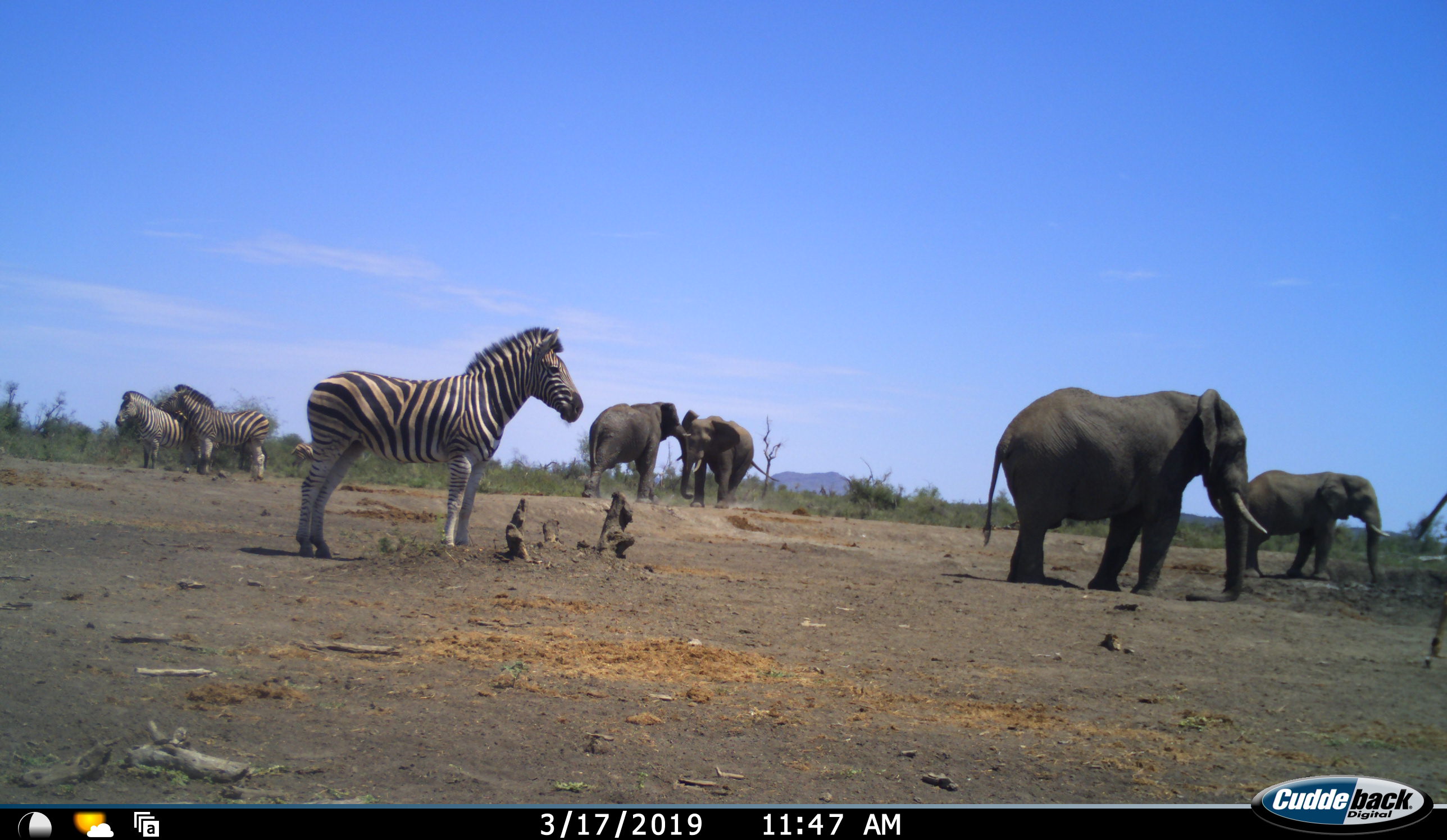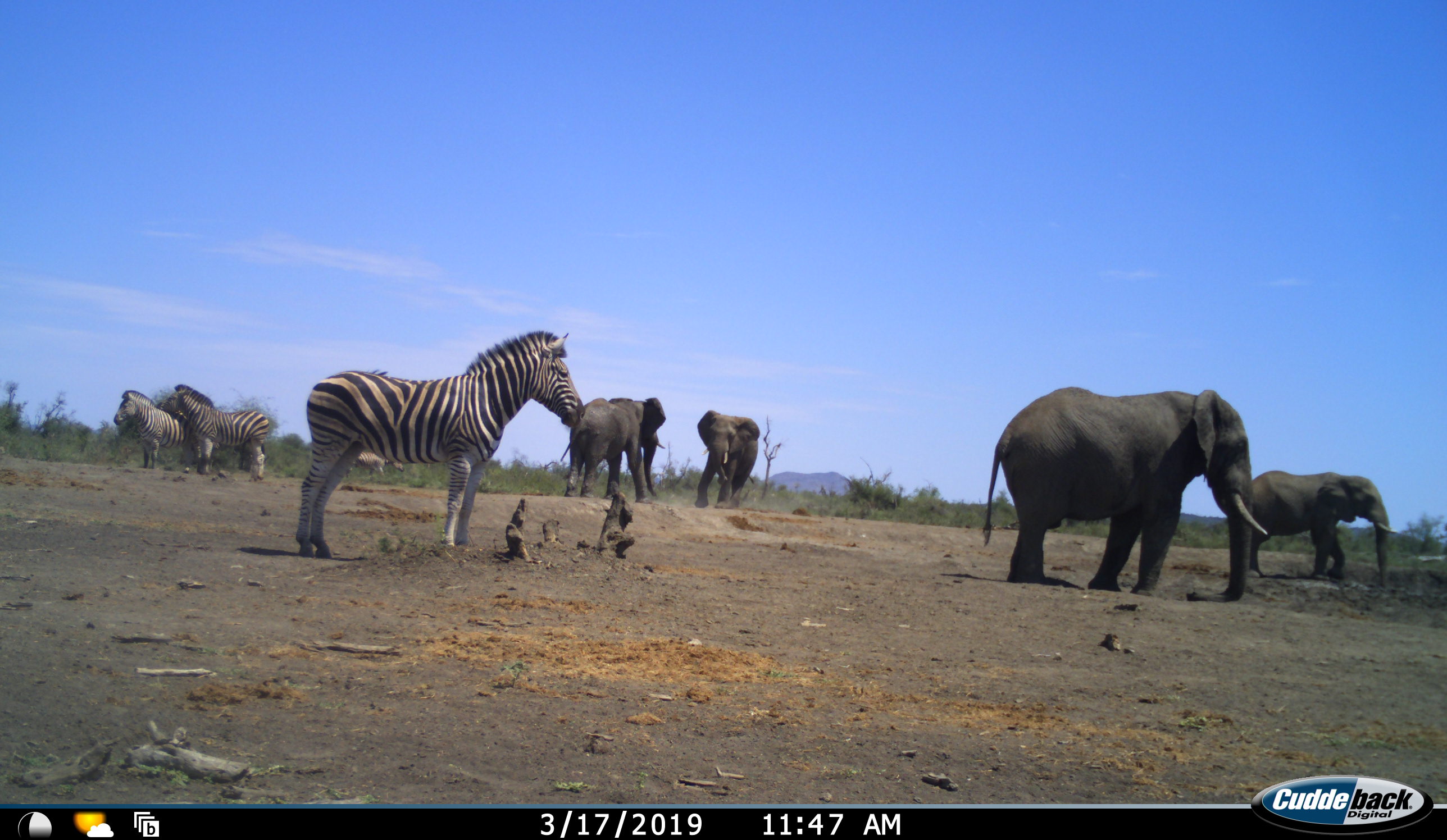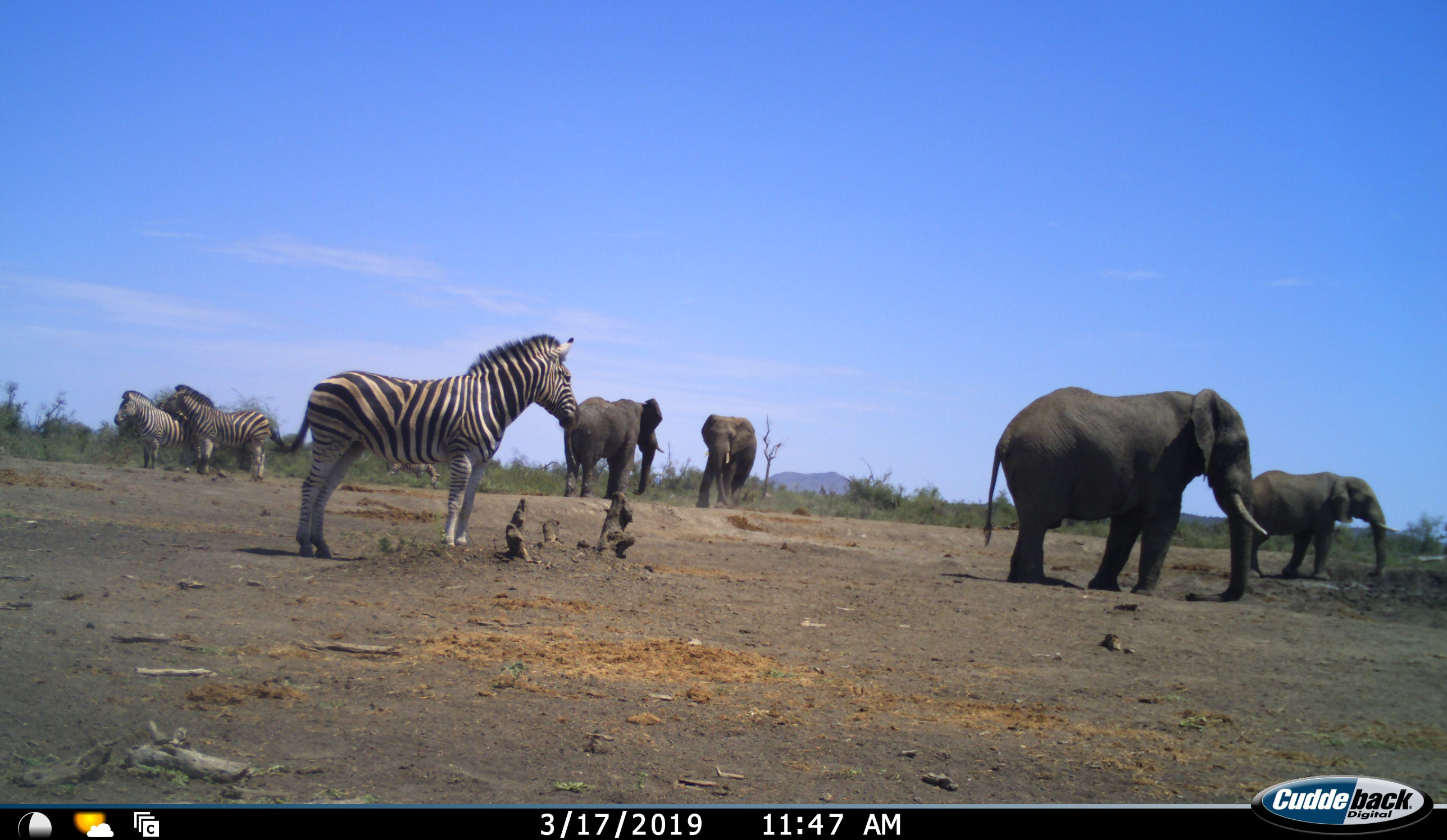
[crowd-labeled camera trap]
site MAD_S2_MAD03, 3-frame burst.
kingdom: Animalia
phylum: Chordata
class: Mammalia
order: Proboscidea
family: Elephantidae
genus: Loxodonta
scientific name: Loxodonta africana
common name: african bush elephant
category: elephant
Elephant (african bush elephant) (Loxodonta africana), count 4. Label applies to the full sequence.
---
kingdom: Animalia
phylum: Chordata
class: Mammalia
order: Perissodactyla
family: Equidae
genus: Equus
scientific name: Equus quagga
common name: plains zebra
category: zebraplains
Zebraplains (plains zebra) (Equus quagga), count 4. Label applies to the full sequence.